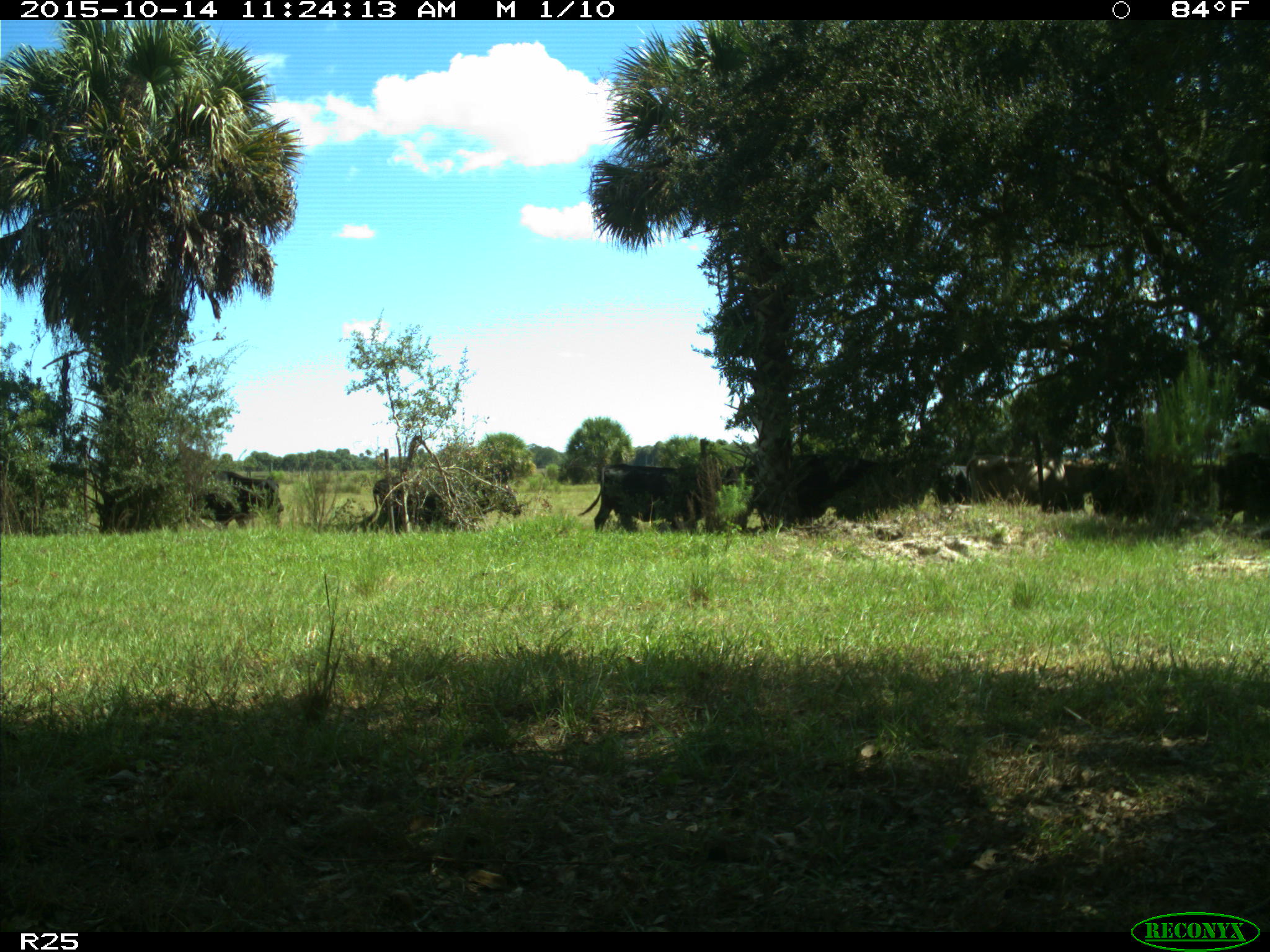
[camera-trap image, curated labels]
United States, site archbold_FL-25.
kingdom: Animalia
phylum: Chordata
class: Mammalia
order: Artiodactyla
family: Bovidae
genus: Bos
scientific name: Bos taurus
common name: domestic cow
Bos taurus (domestic cow).